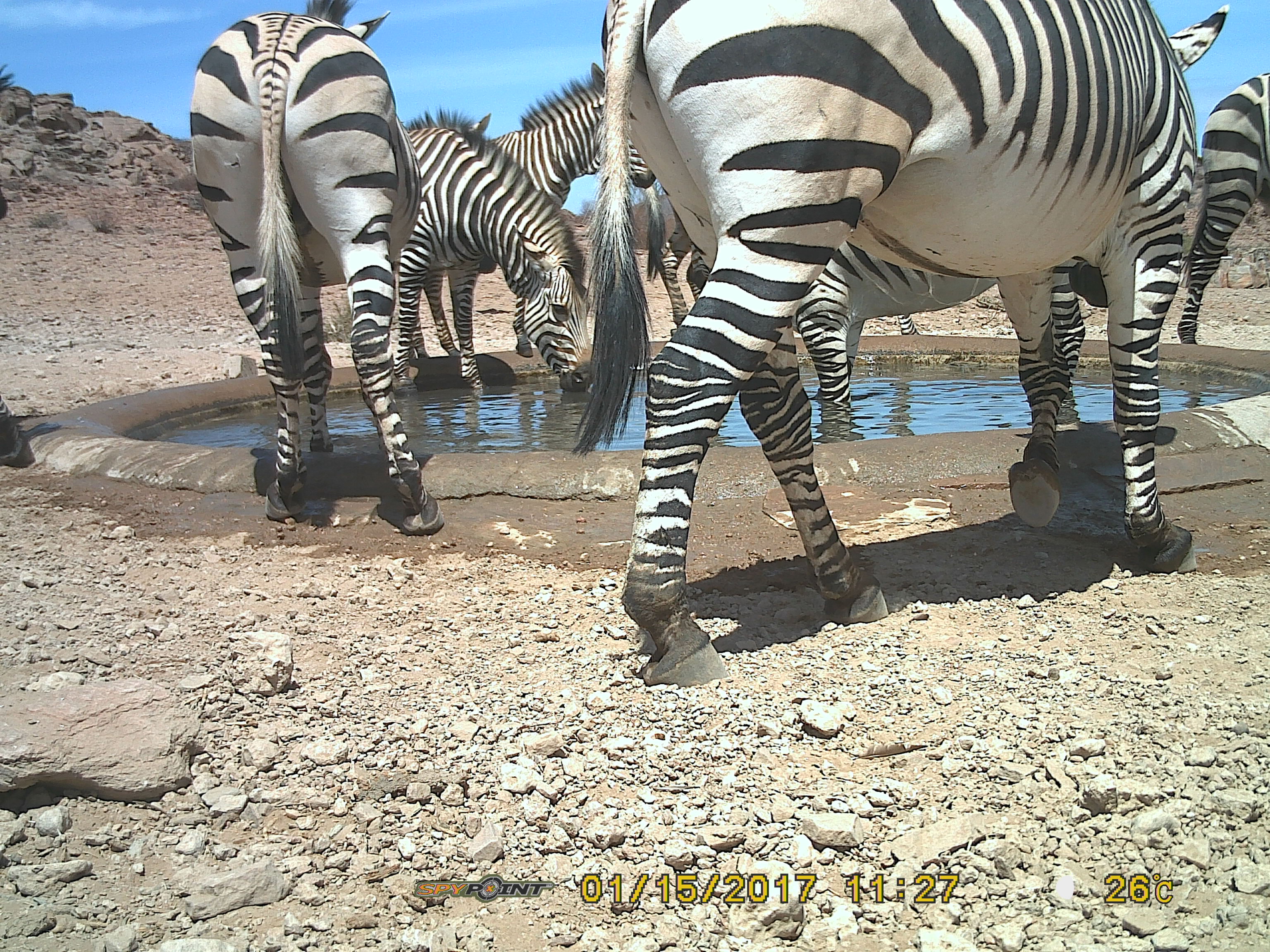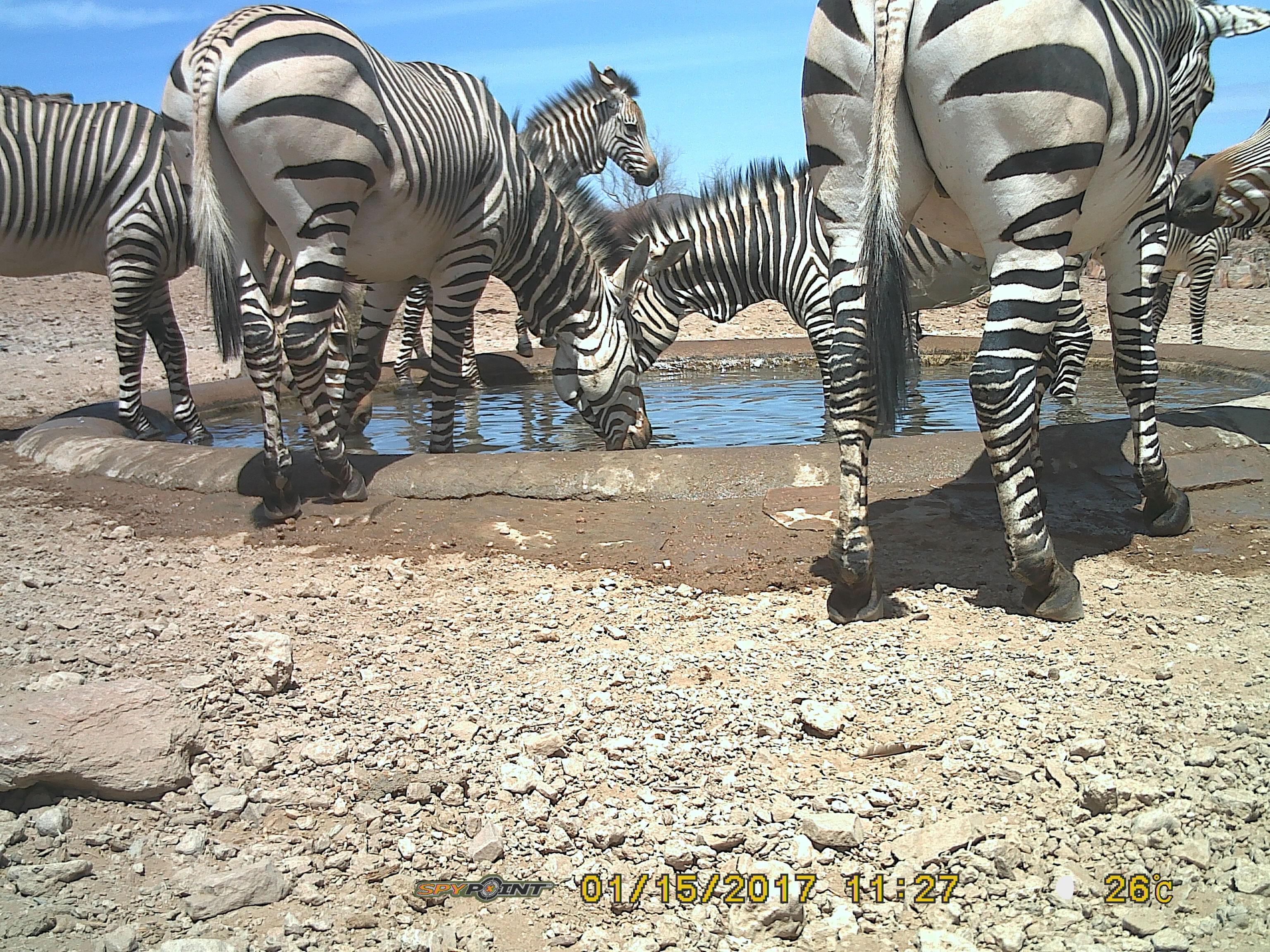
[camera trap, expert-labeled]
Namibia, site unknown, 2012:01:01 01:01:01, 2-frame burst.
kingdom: Animalia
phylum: Chordata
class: Mammalia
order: Perissodactyla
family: Equidae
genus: Equus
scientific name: Equus zebra hartmannae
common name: hartmann's mountain zebra